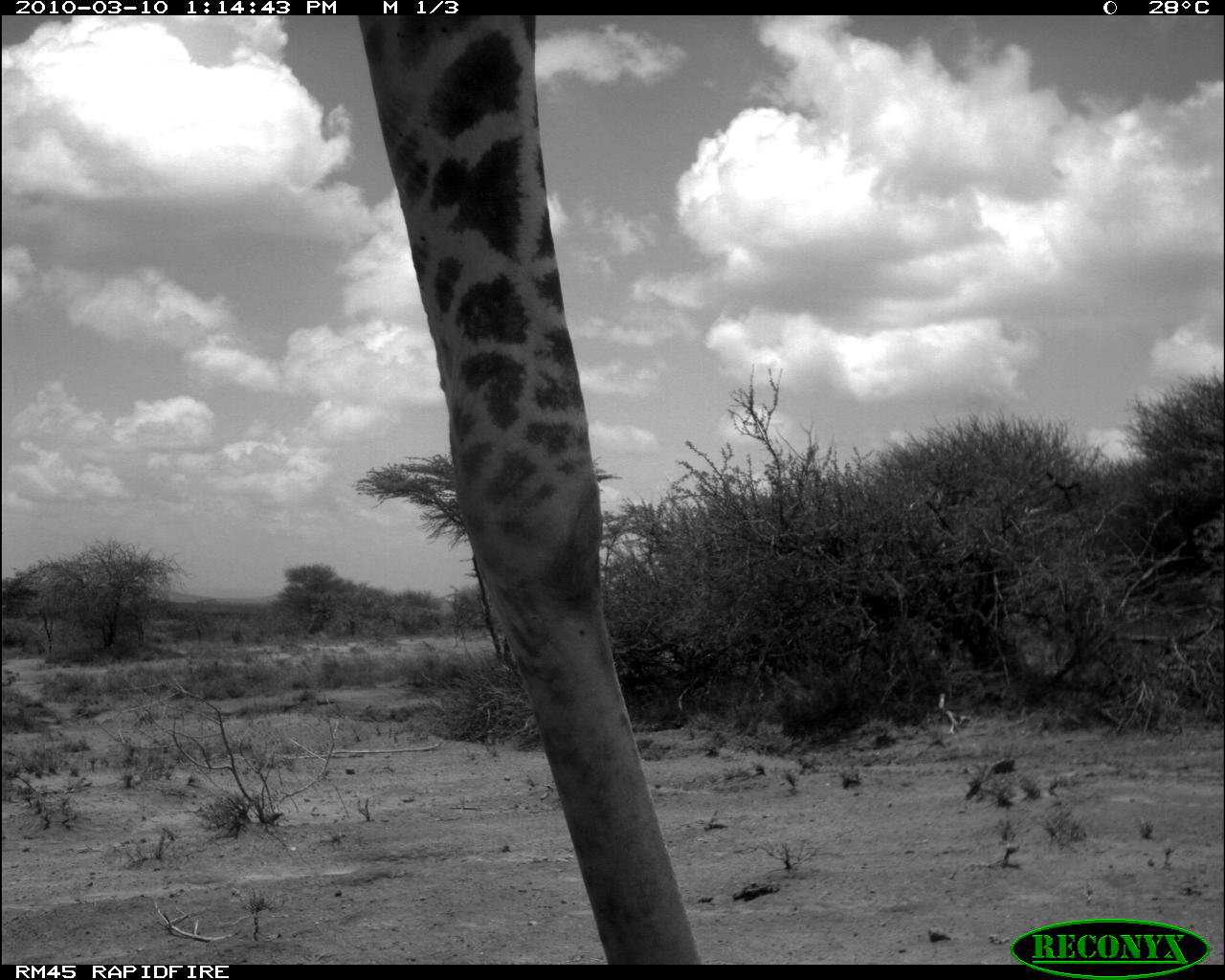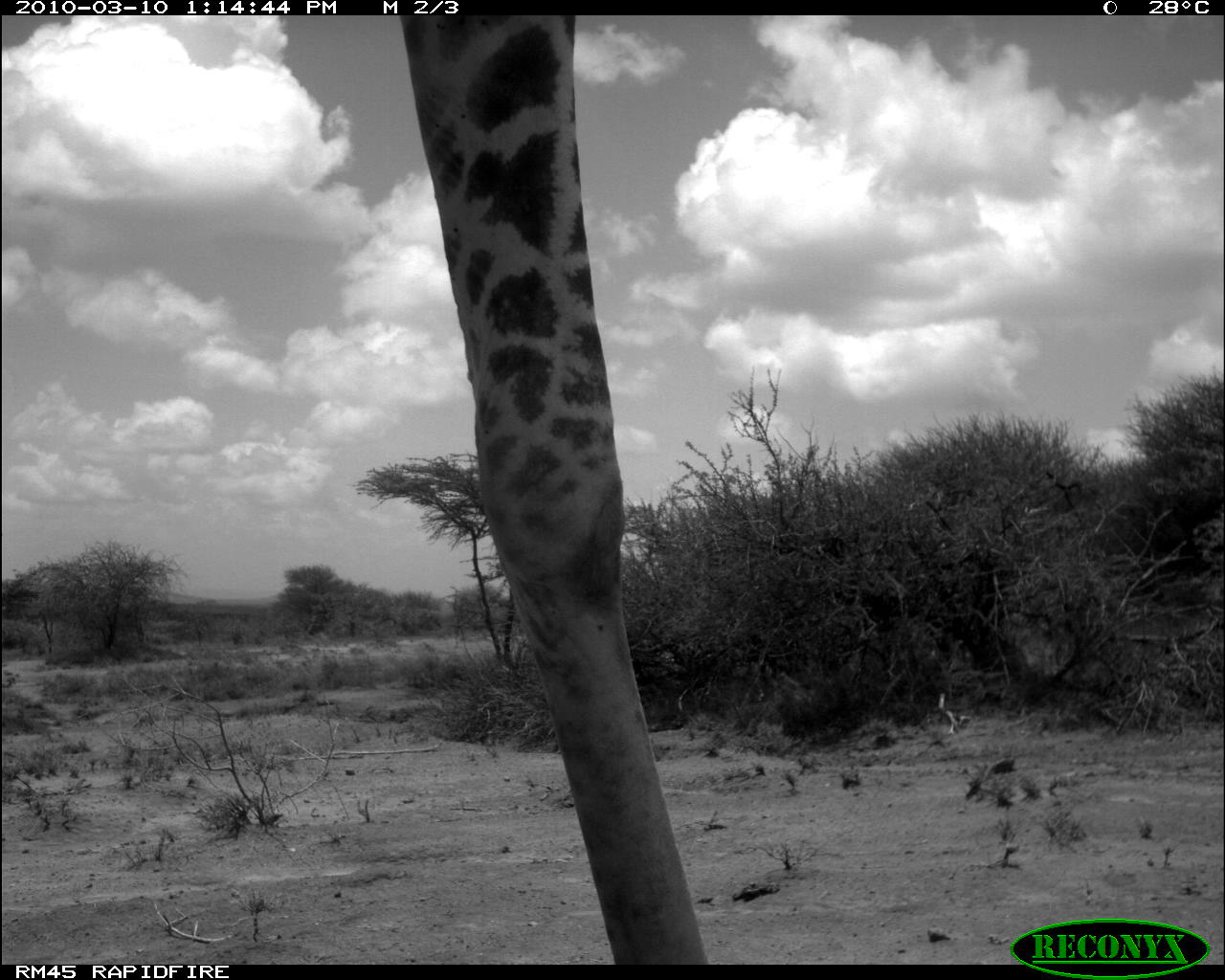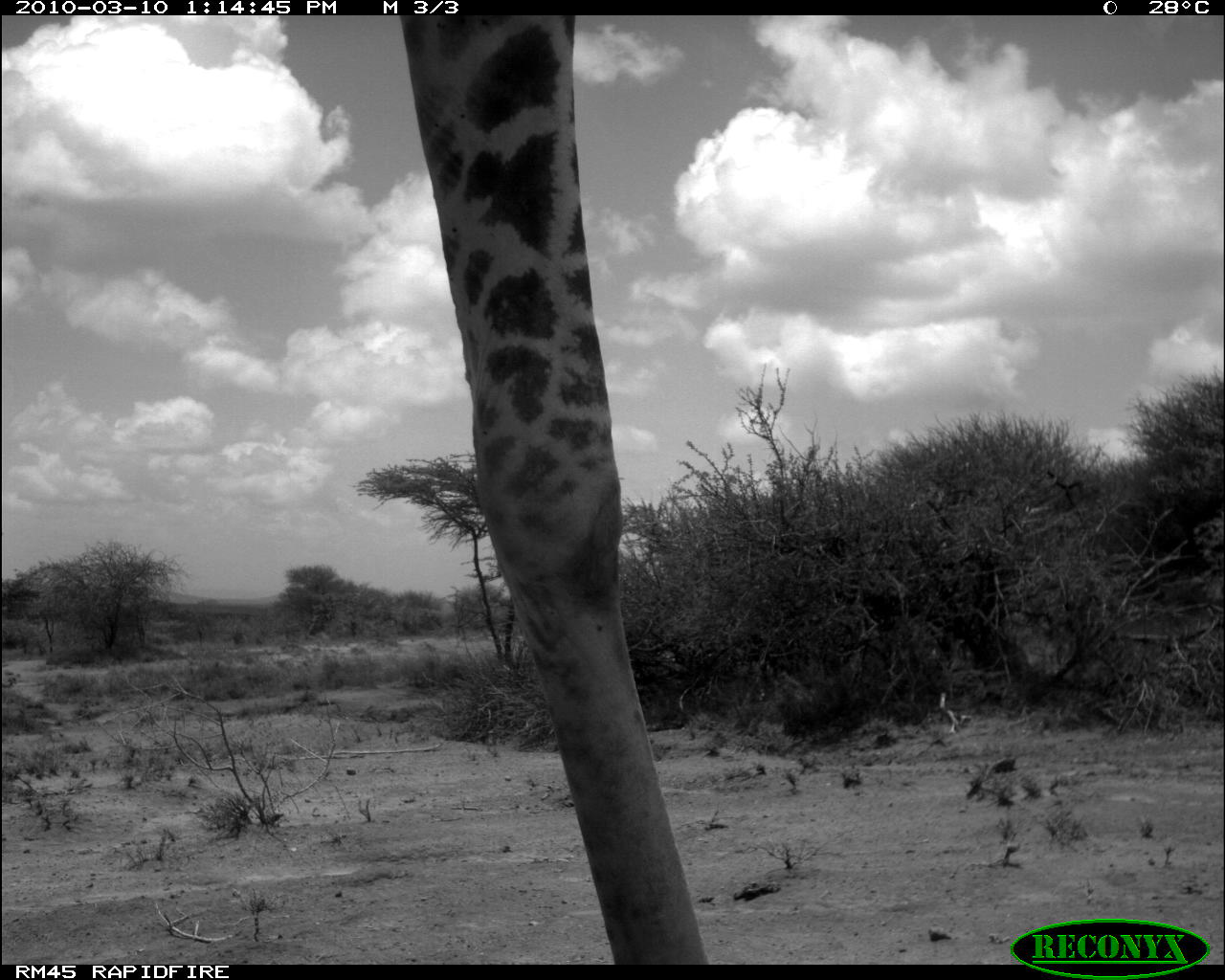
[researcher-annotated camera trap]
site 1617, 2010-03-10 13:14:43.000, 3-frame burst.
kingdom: Animalia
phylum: Chordata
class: Mammalia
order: Artiodactyla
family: Giraffidae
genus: Giraffa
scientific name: Giraffa camelopardalis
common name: giraffe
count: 1